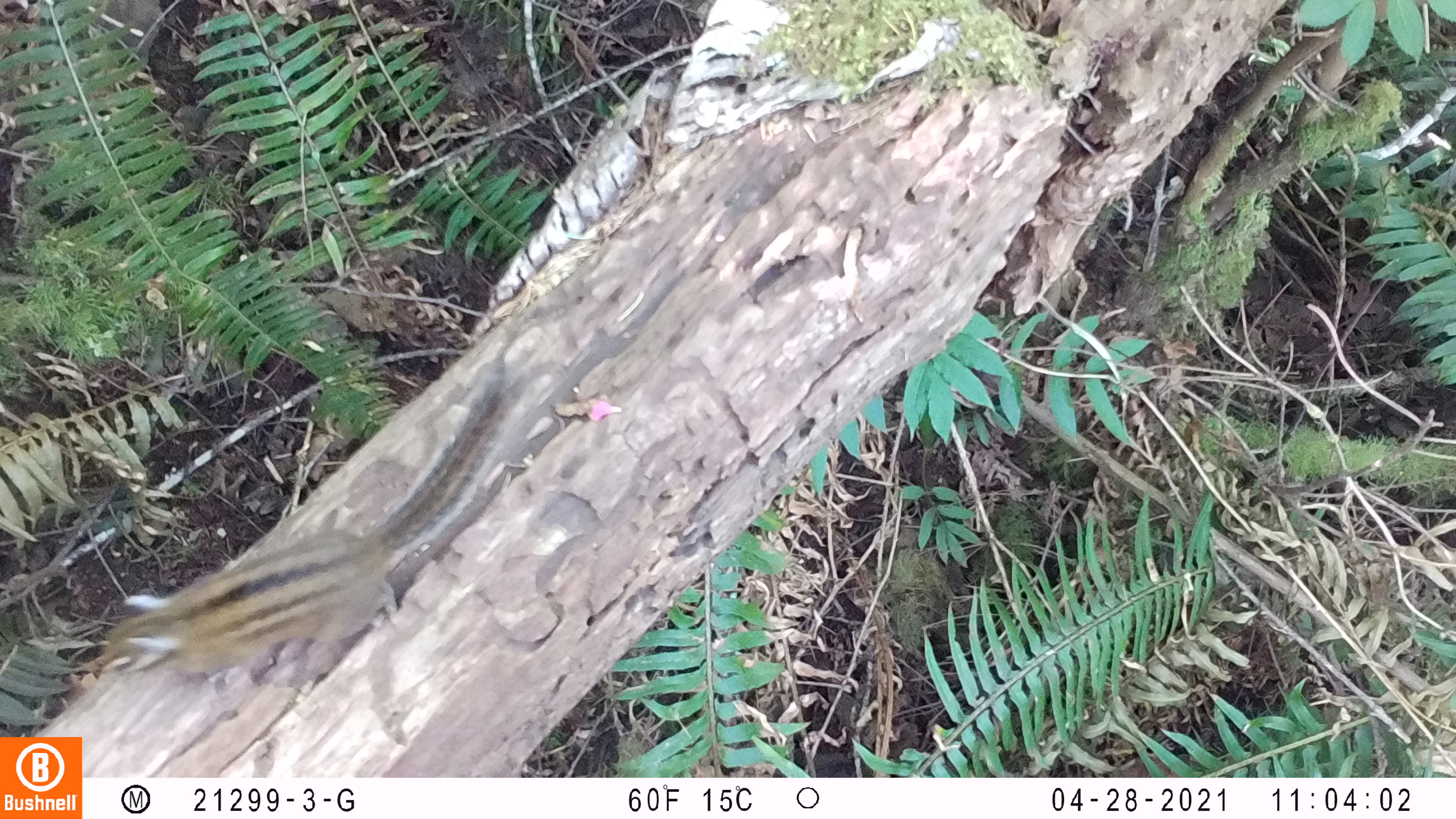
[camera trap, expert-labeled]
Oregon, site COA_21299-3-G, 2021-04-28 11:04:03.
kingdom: Animalia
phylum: Chordata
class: Mammalia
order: Rodentia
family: Sciuridae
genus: Neotamias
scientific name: Neotamias townsendii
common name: townsend's chipmunk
Townsend's chipmunk (Neotamias townsendii).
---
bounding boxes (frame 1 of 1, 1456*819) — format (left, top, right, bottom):
townsend's chipmunk: (96, 358, 526, 692)